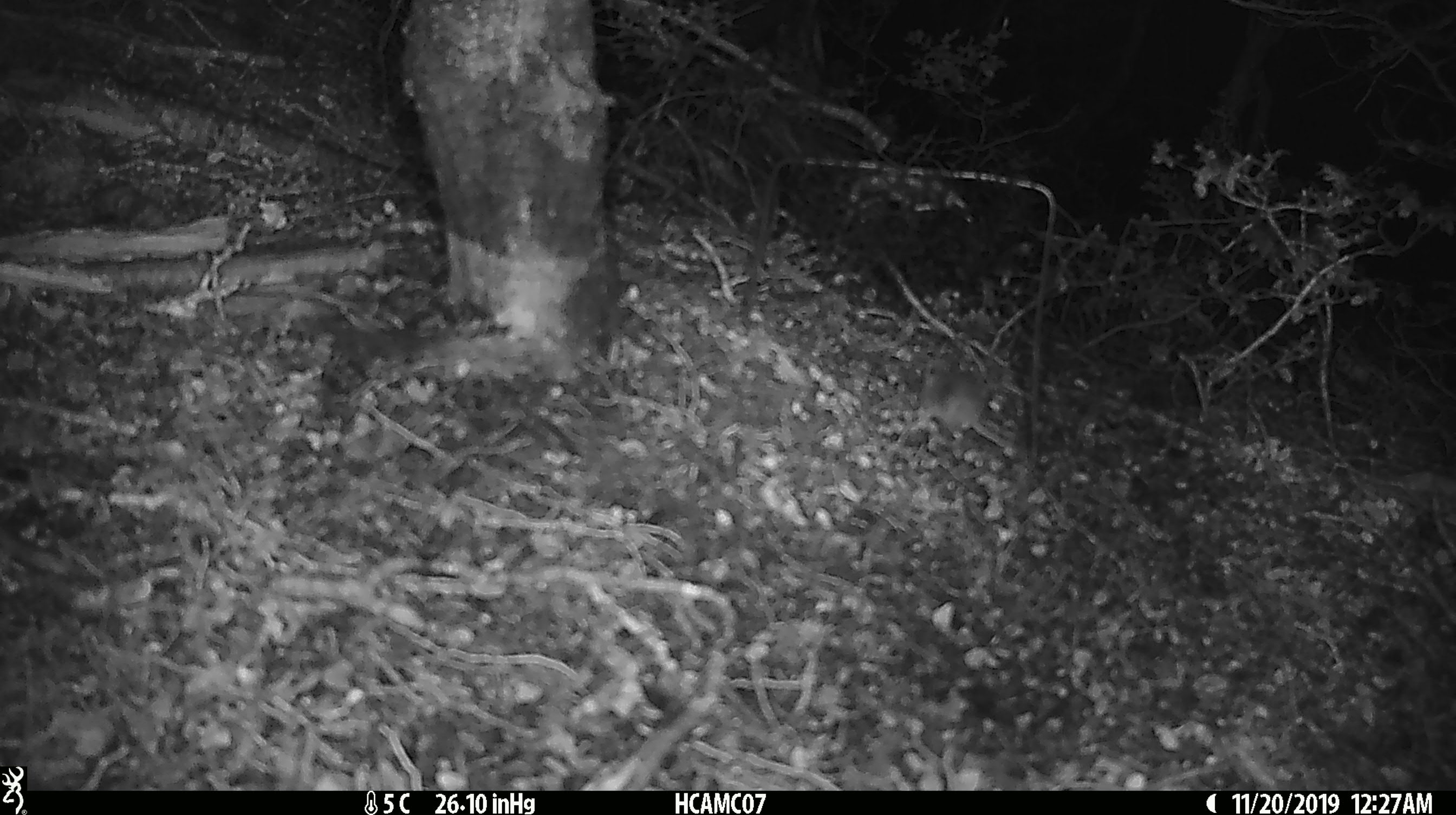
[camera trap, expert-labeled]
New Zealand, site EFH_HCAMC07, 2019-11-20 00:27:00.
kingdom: Animalia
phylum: Chordata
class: Mammalia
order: Rodentia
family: Muridae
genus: Mus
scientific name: Mus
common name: mouse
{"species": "mouse (Mus)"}